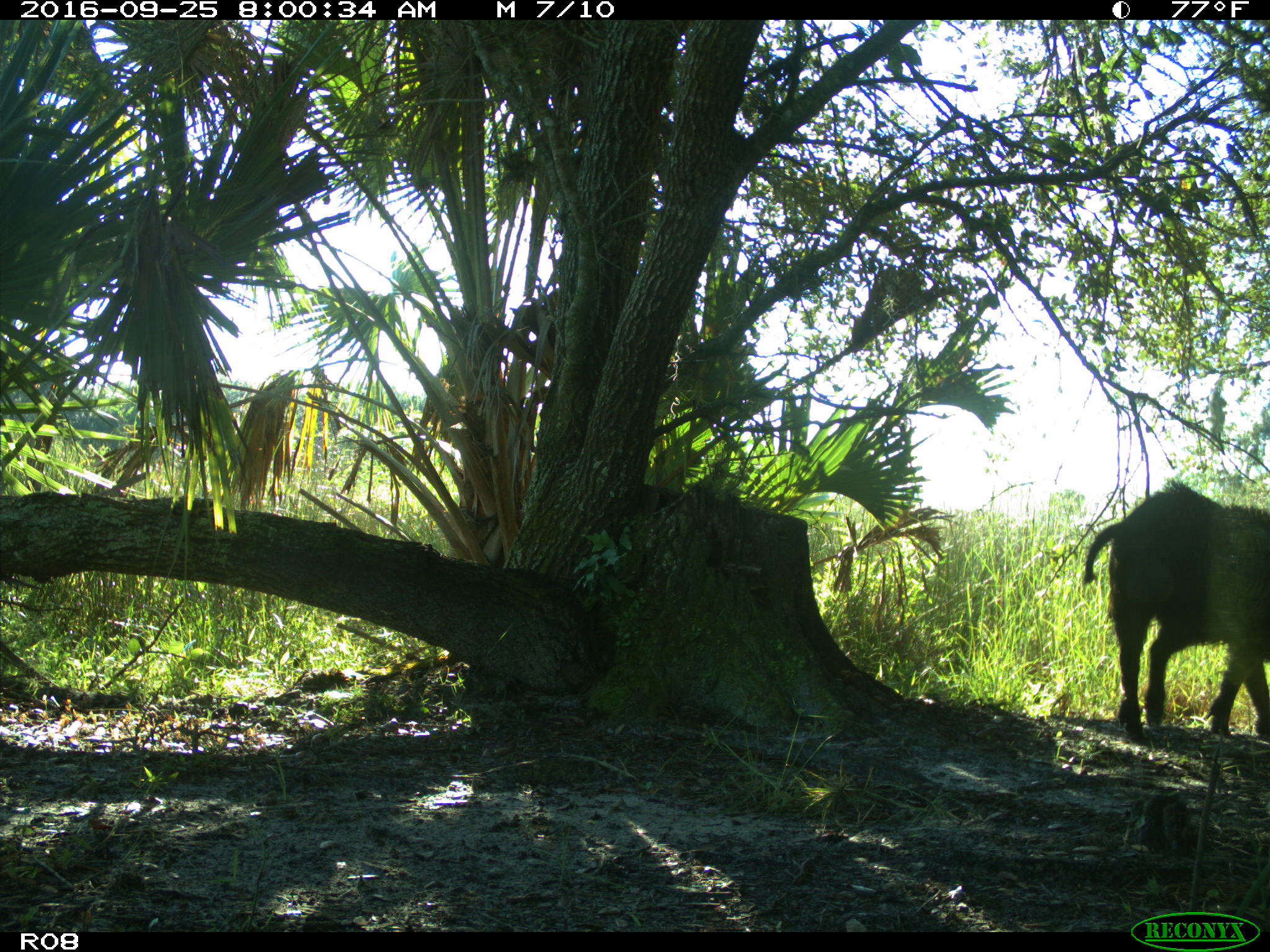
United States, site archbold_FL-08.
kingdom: Animalia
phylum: Chordata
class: Mammalia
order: Artiodactyla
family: Suidae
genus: Sus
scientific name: Sus scrofa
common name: wild boar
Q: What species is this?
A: Sus scrofa (wild boar).